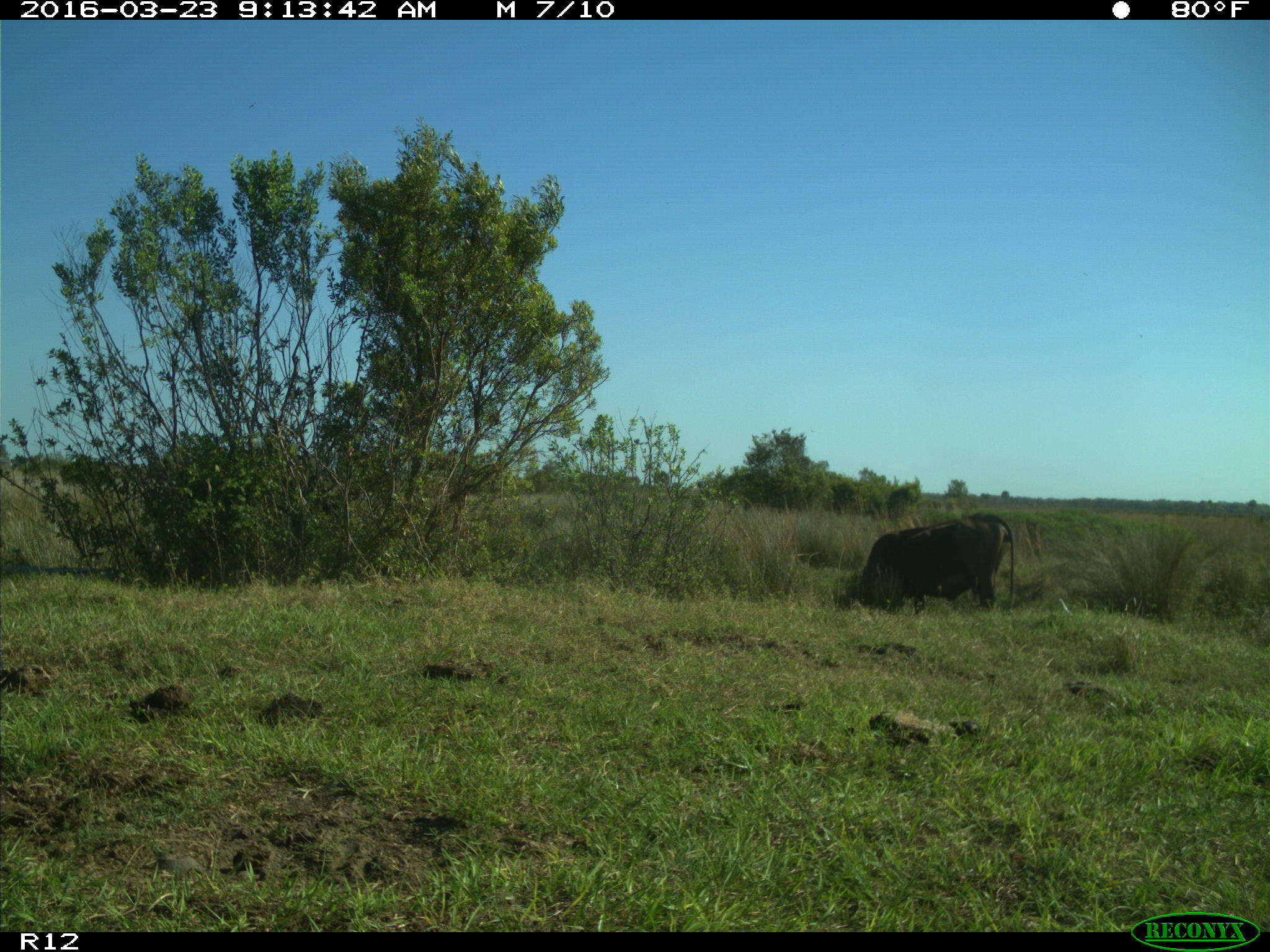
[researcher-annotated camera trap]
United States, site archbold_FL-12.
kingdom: Animalia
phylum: Chordata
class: Mammalia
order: Artiodactyla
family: Bovidae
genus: Bos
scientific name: Bos taurus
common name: domestic cow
Bos taurus (domestic cow).